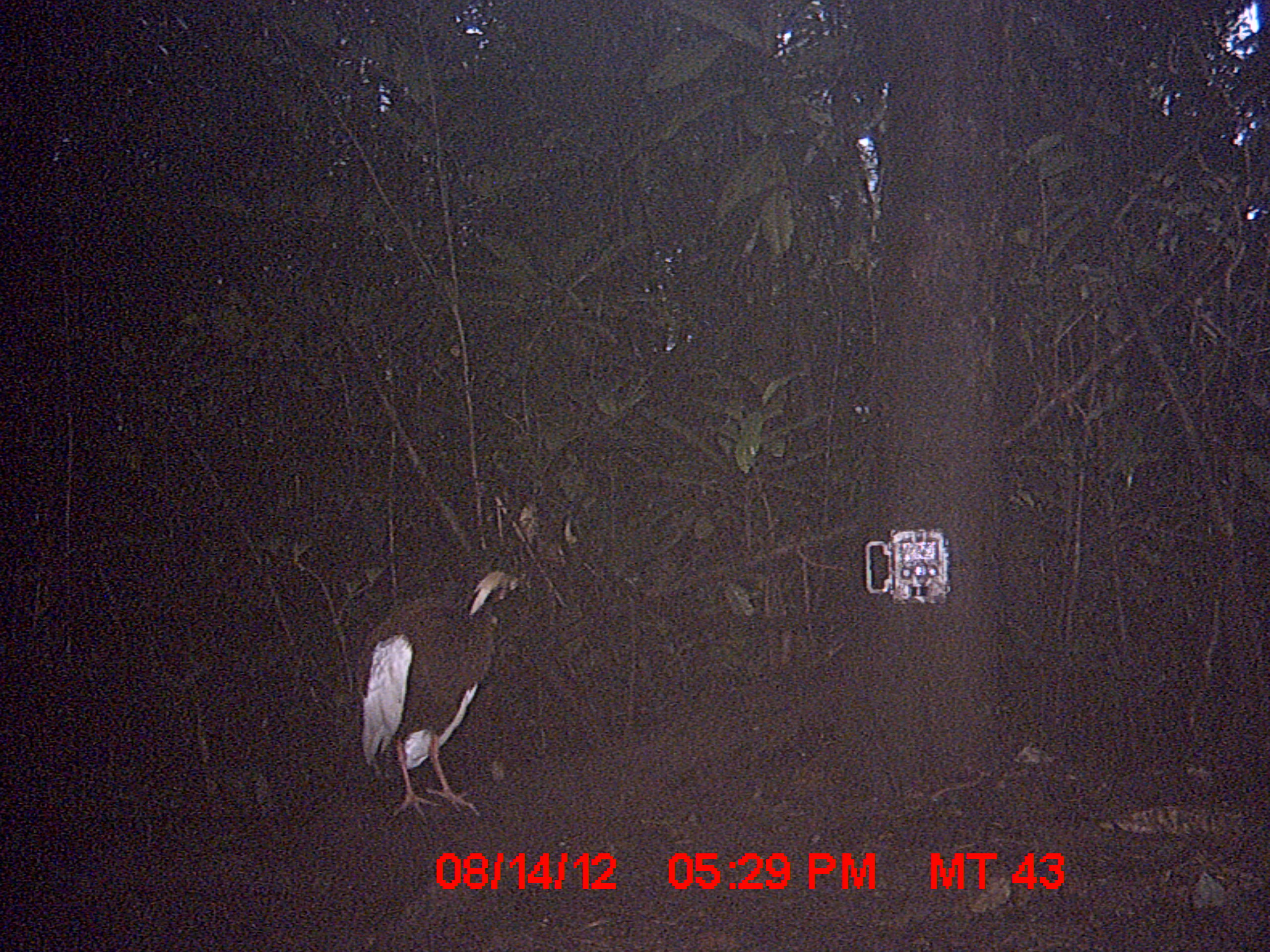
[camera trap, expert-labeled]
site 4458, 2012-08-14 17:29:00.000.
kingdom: Animalia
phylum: Chordata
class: Aves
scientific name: Aves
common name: bird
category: unknown bird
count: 2